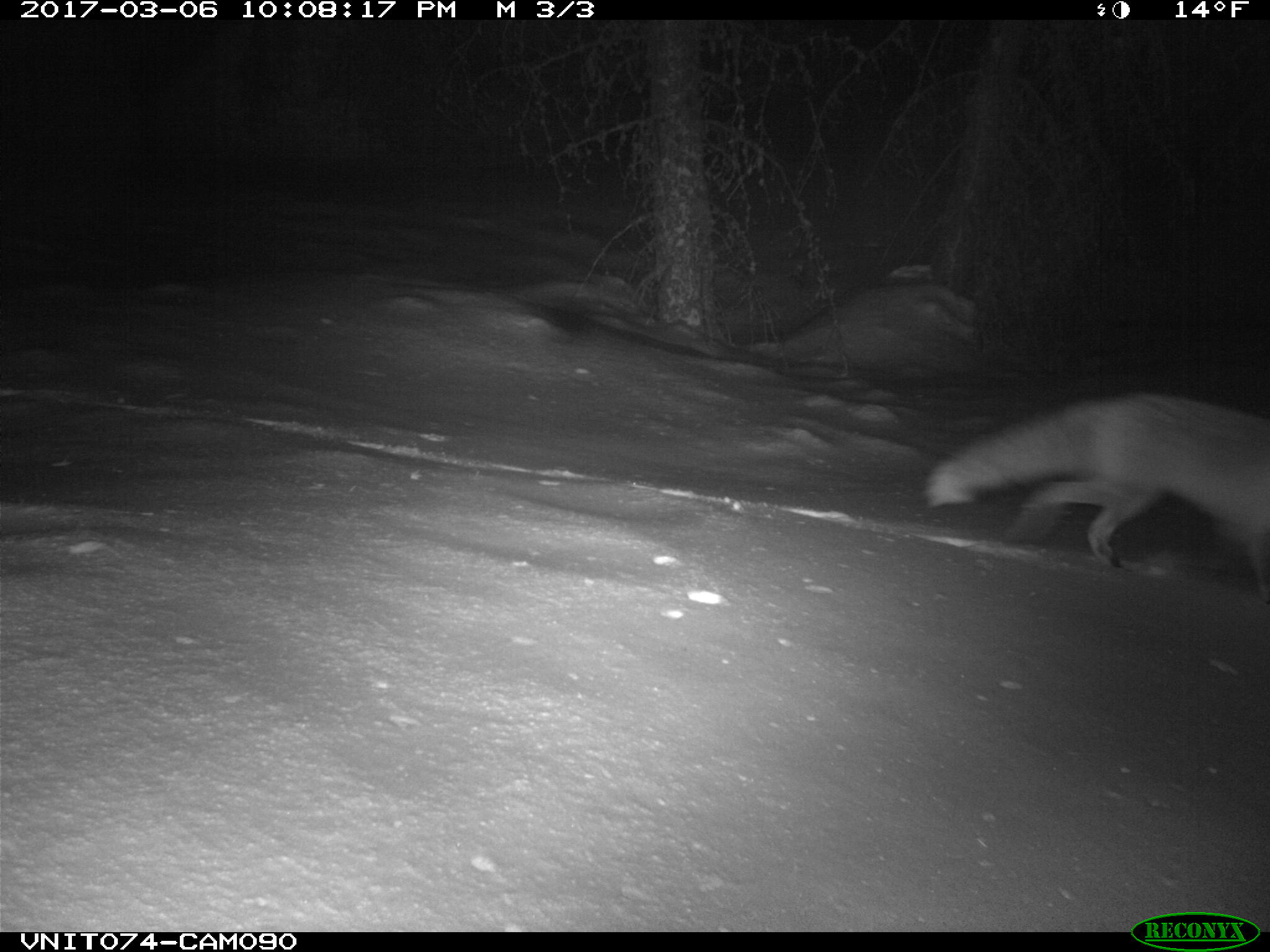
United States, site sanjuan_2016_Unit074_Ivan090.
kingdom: Animalia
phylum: Chordata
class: Mammalia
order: Carnivora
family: Canidae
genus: Vulpes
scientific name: Vulpes vulpes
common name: red fox